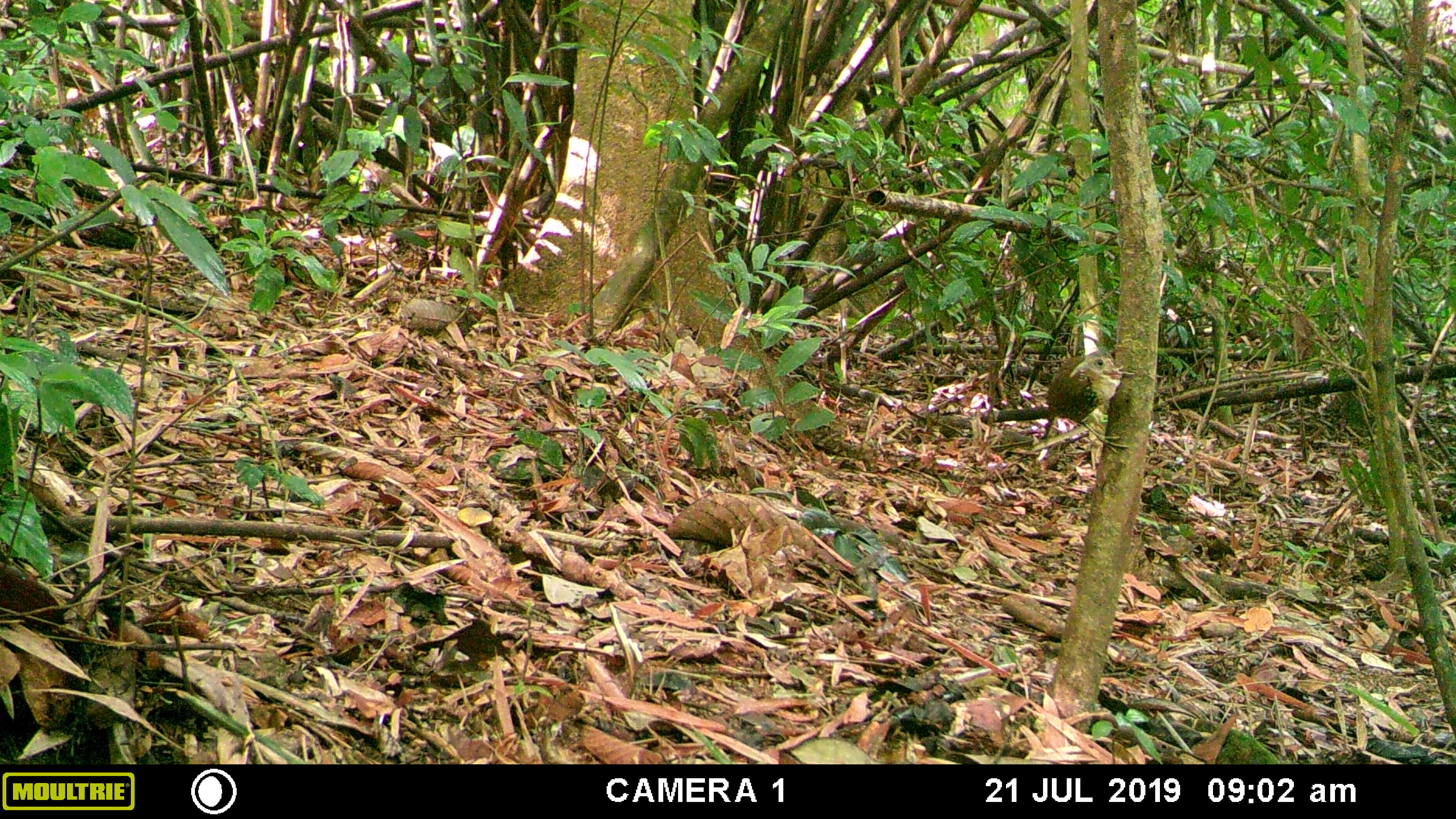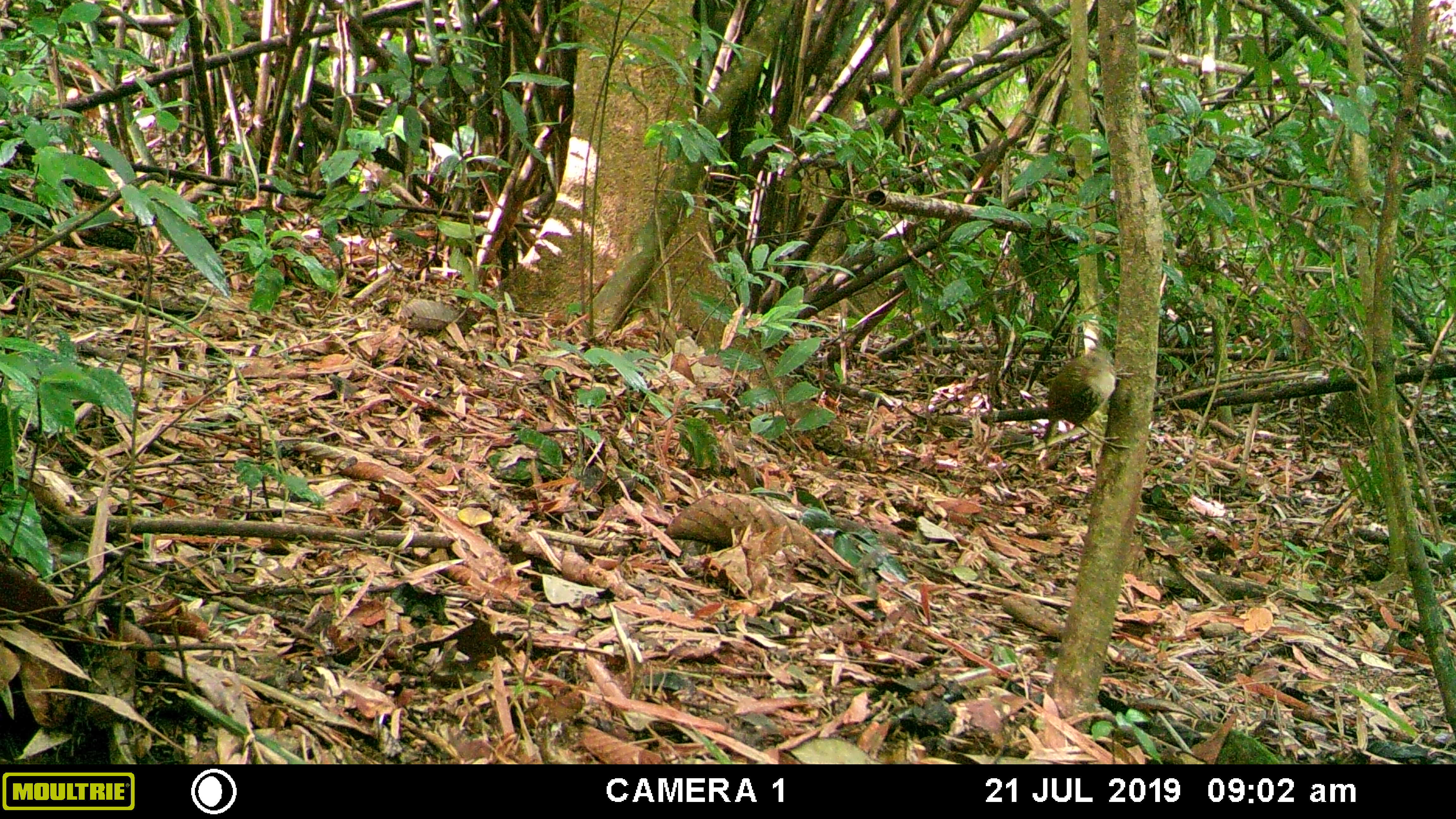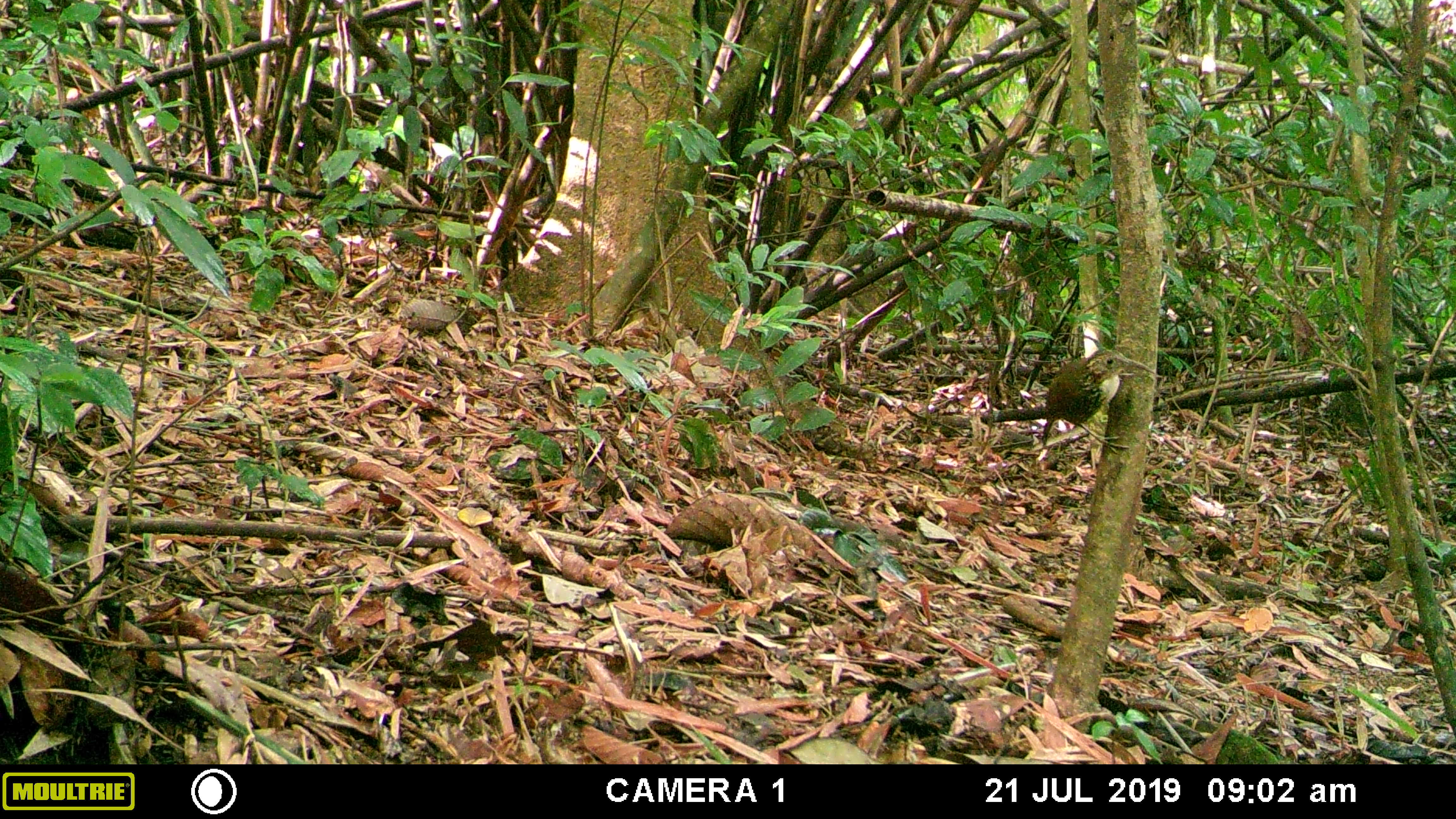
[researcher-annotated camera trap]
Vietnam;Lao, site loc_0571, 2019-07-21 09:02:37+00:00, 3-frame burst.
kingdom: Animalia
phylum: Chordata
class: Aves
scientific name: Aves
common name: bird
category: unidentified bird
Unidentified bird (bird) (Aves). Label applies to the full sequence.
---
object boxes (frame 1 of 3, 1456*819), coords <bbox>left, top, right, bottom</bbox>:
unidentified bird: <bbox>1040, 350, 1135, 454</bbox>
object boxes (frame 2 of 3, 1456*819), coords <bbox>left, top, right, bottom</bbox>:
unidentified bird: <bbox>1042, 344, 1134, 454</bbox>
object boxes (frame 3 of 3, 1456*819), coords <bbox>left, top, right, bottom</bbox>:
unidentified bird: <bbox>1041, 348, 1155, 454</bbox>